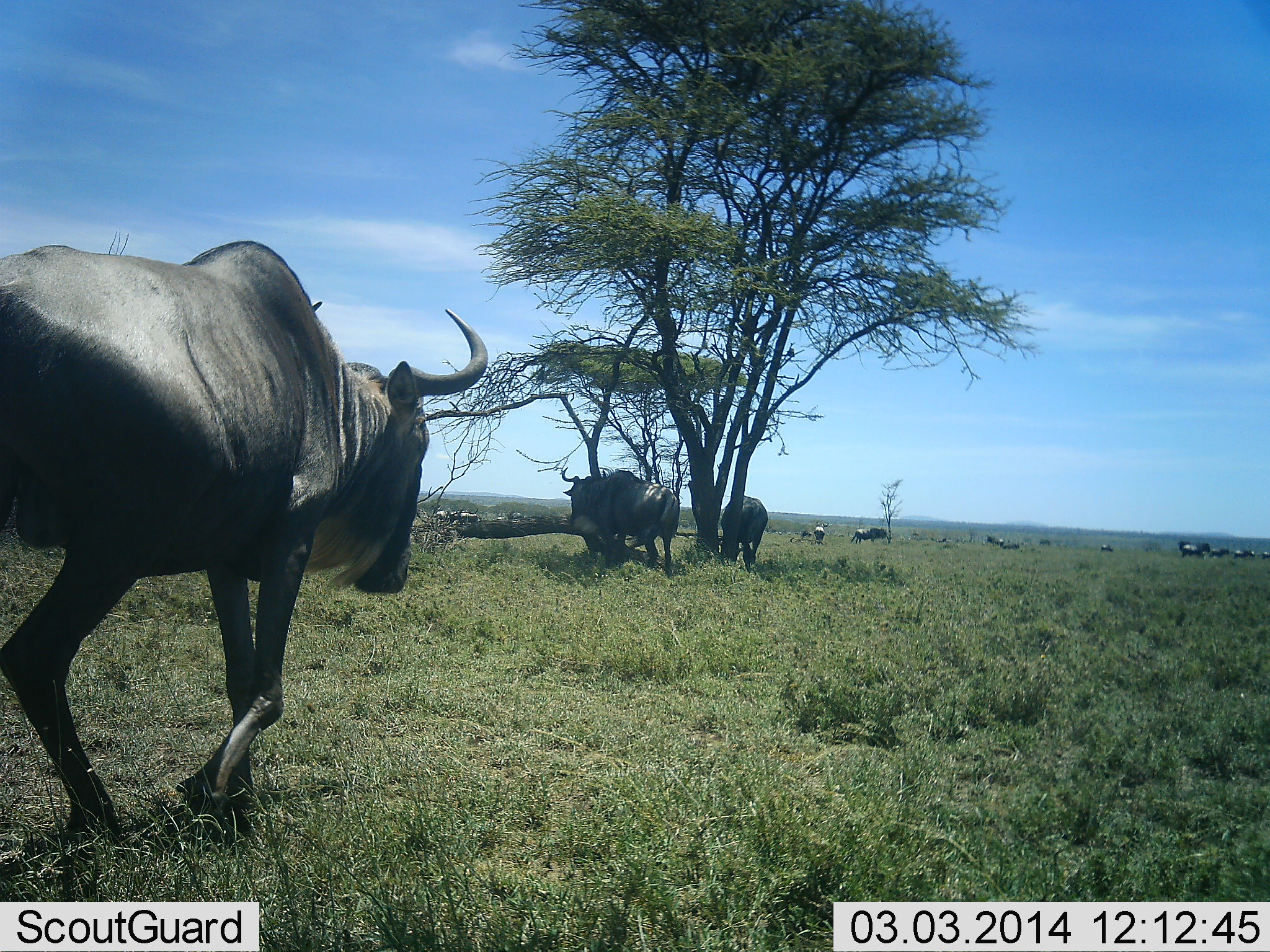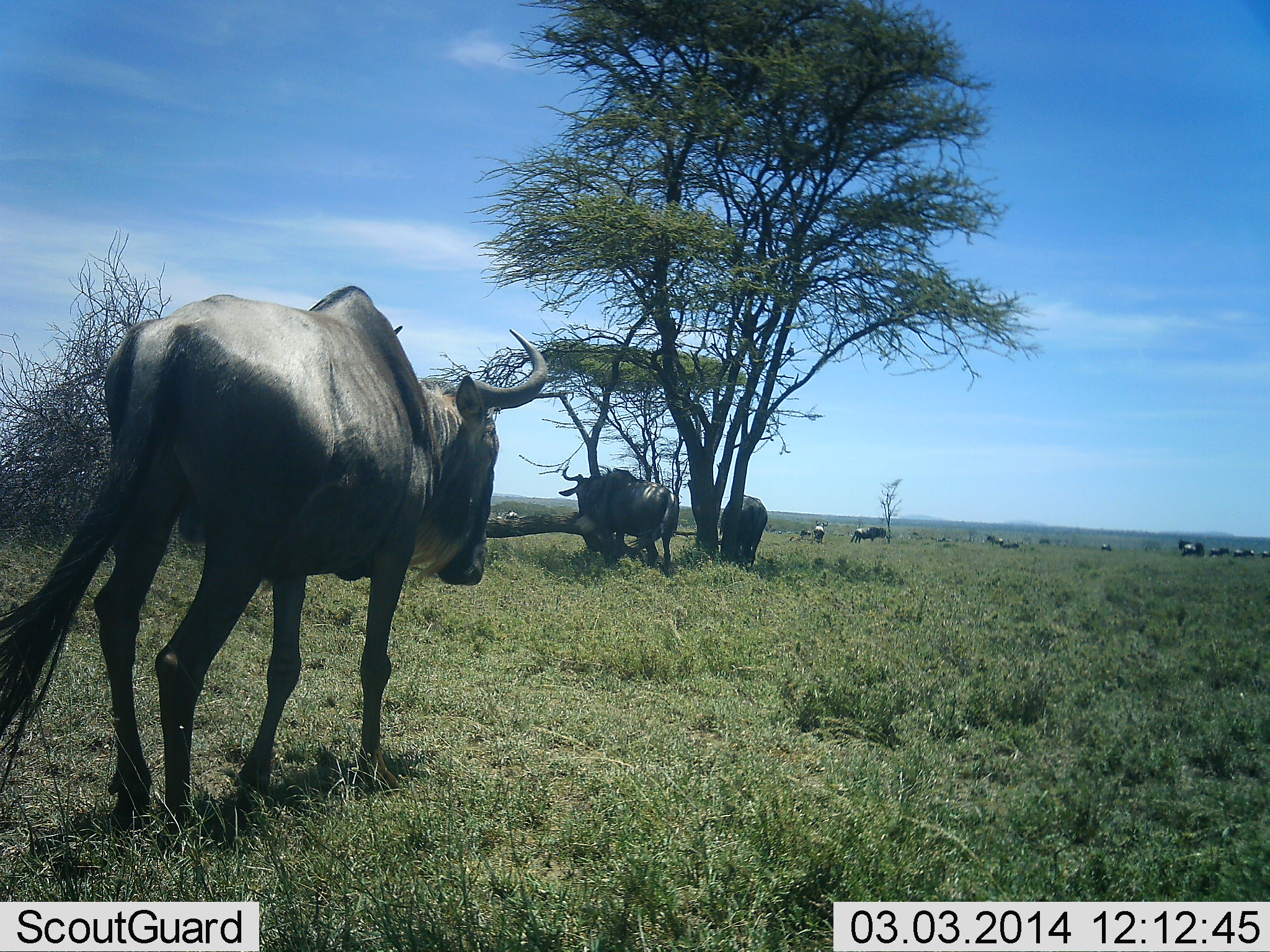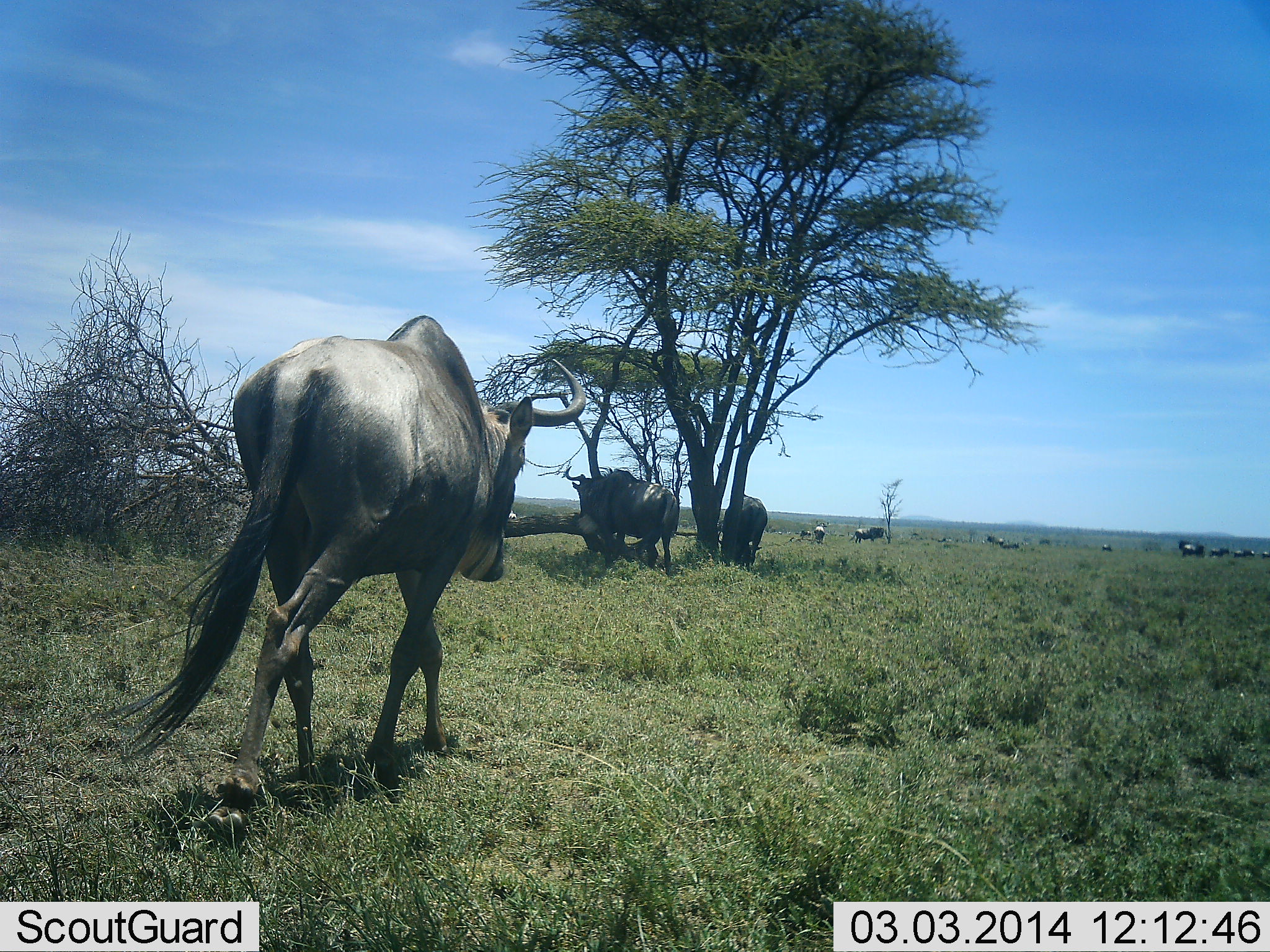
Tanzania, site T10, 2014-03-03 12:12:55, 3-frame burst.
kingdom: Animalia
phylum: Chordata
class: Mammalia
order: Artiodactyla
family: Bovidae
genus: Connochaetes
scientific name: Connochaetes taurinus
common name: blue wildebeest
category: wildebeest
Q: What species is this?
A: Wildebeest (blue wildebeest) (Connochaetes taurinus).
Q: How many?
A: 11-50.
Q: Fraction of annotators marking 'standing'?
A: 40%.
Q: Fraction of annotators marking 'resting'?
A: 20%.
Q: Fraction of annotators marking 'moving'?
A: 70%.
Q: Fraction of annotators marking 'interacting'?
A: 0%.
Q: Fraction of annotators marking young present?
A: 0%.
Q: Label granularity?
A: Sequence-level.